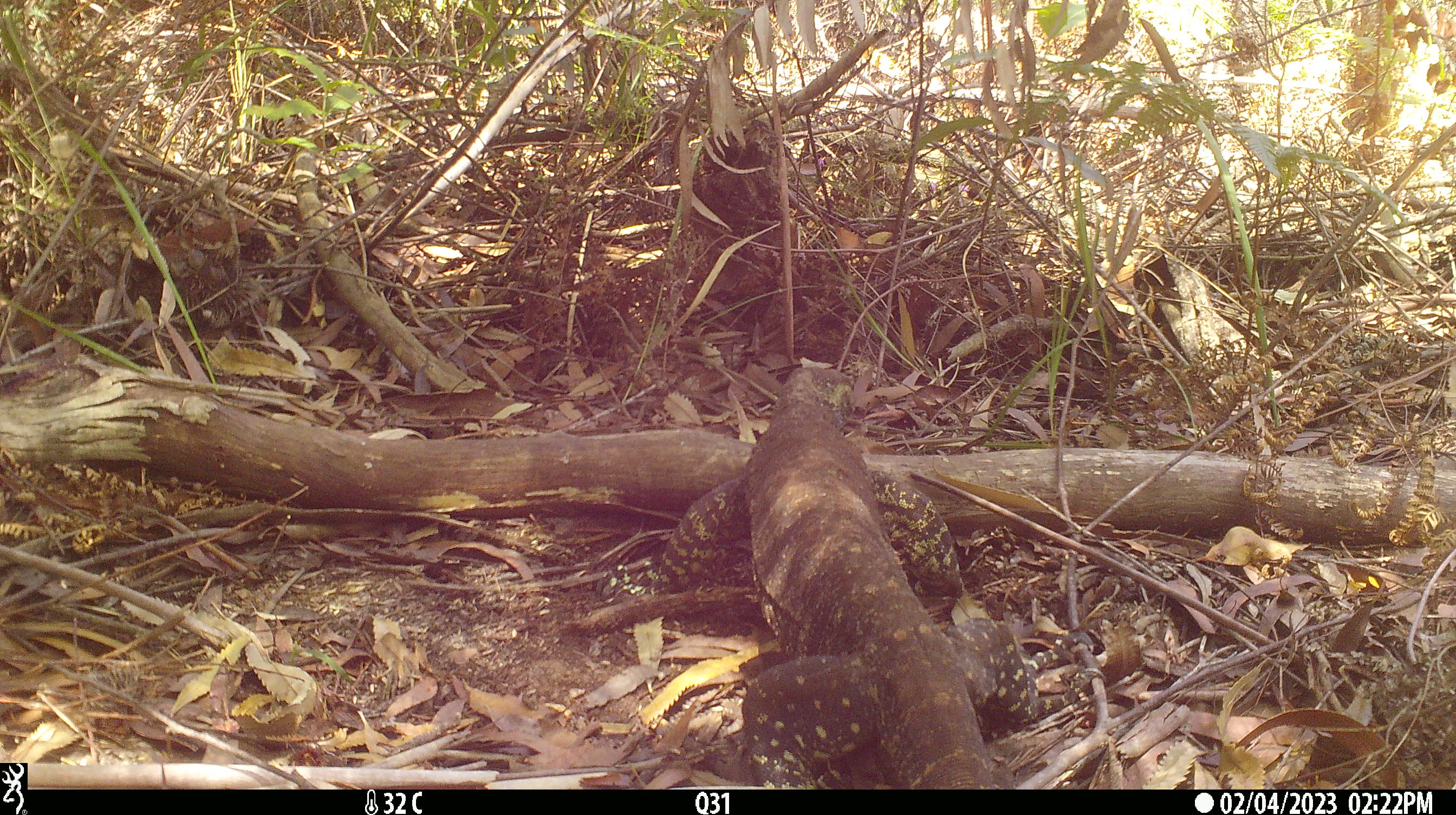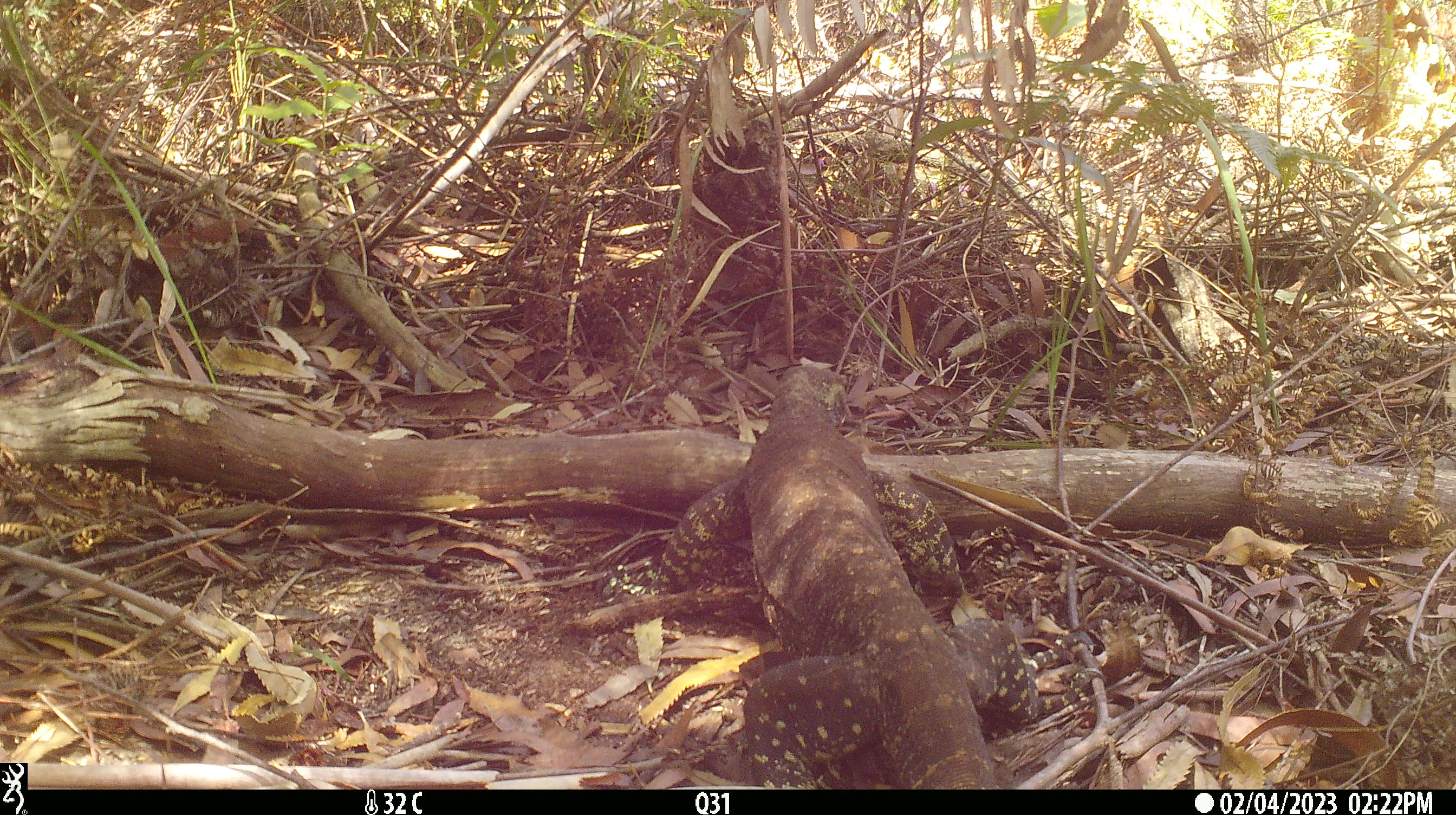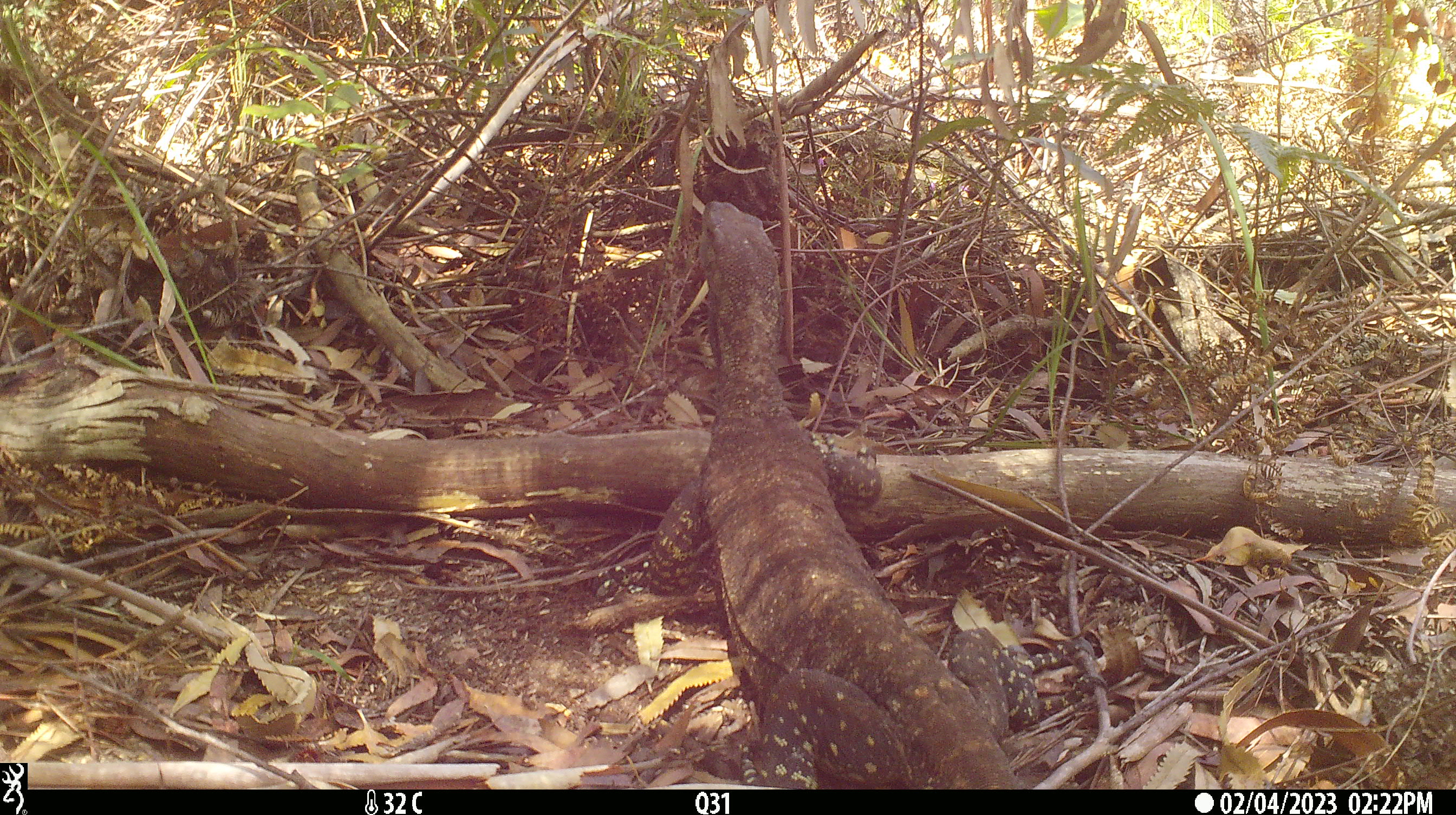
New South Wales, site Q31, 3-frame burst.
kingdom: Animalia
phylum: Chordata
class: Reptilia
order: Squamata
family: Varanidae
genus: Varanus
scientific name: Varanus varius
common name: lace monitor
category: goanna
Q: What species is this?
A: Goanna (lace monitor) (Varanus varius).